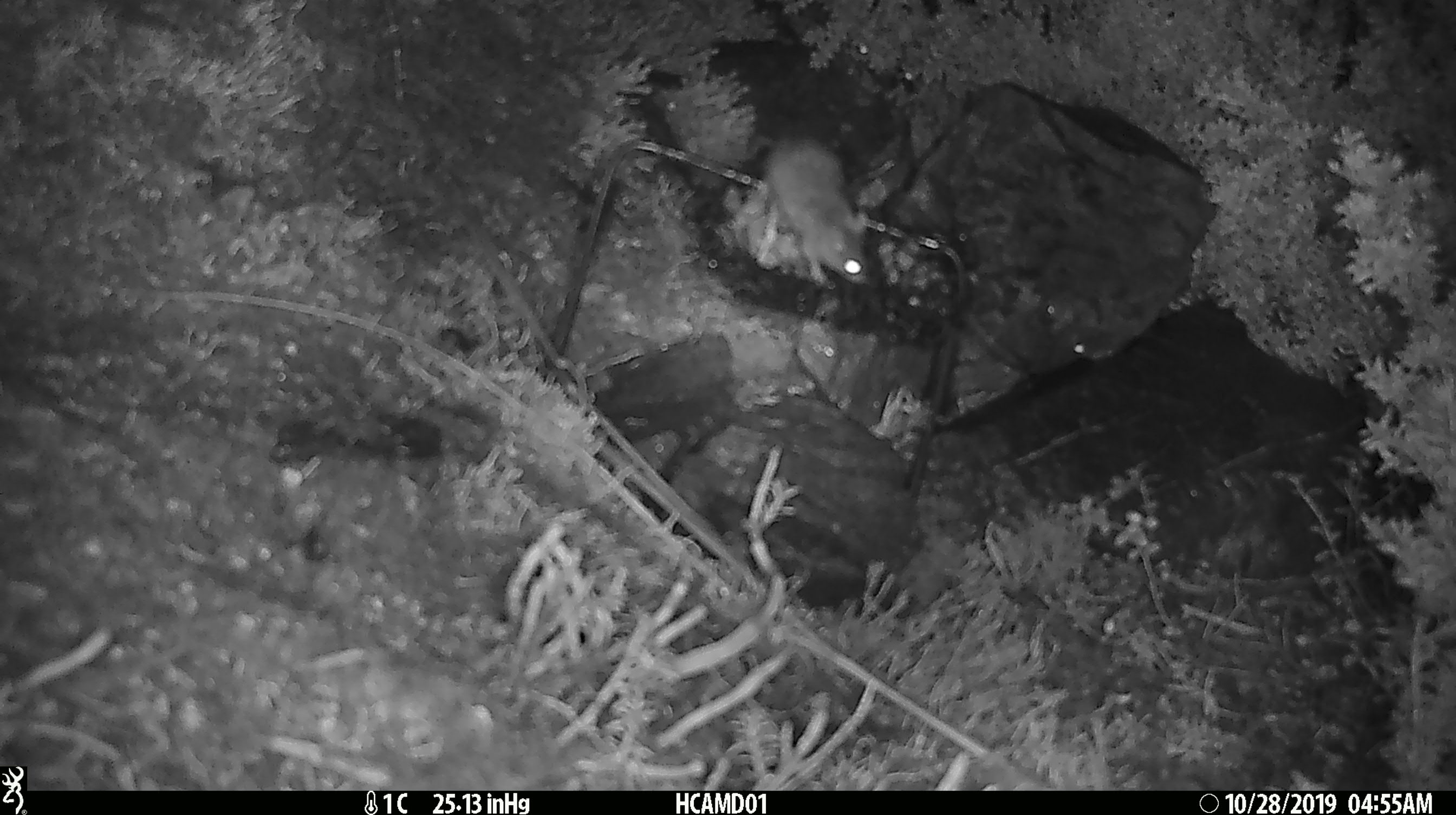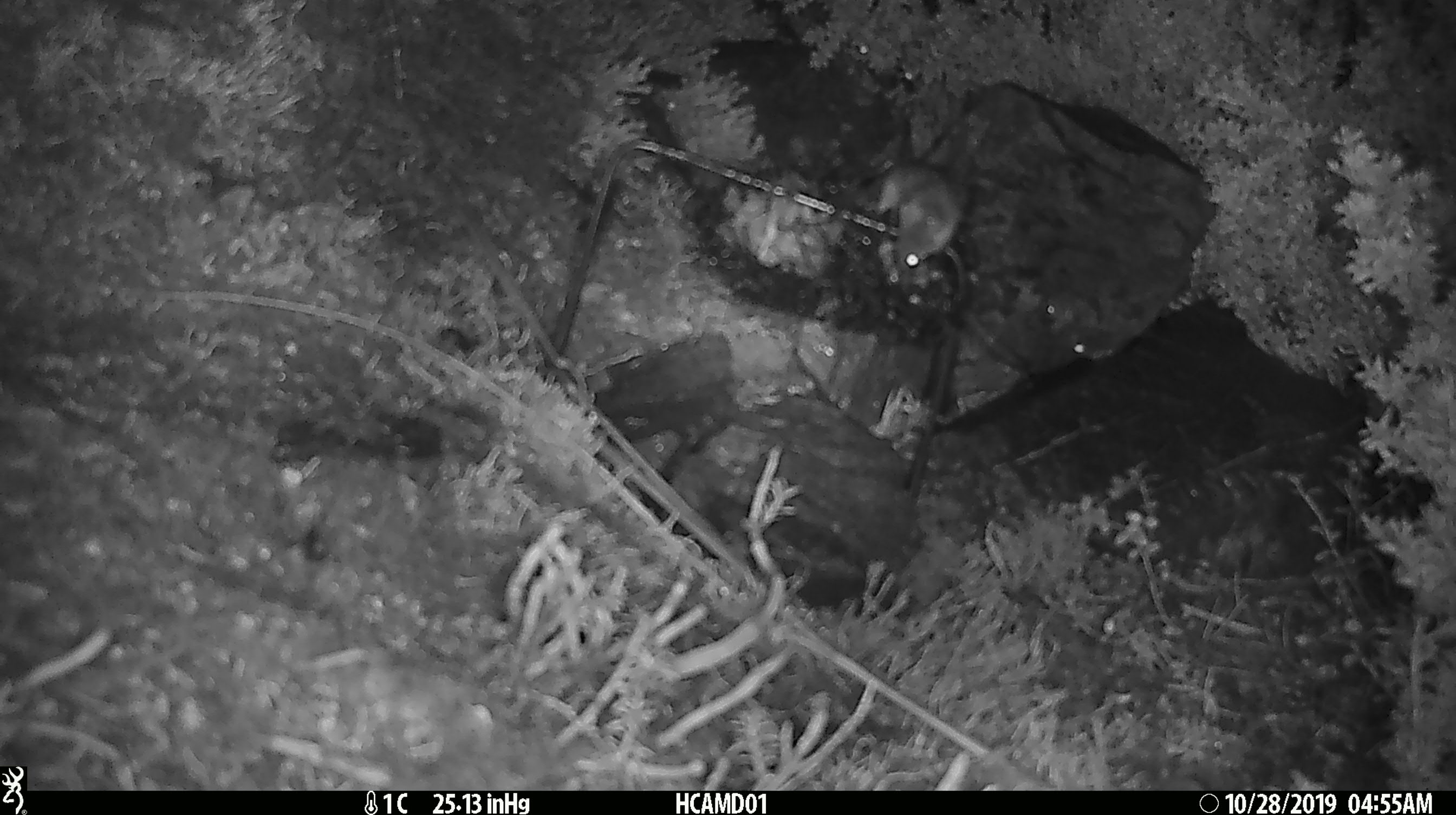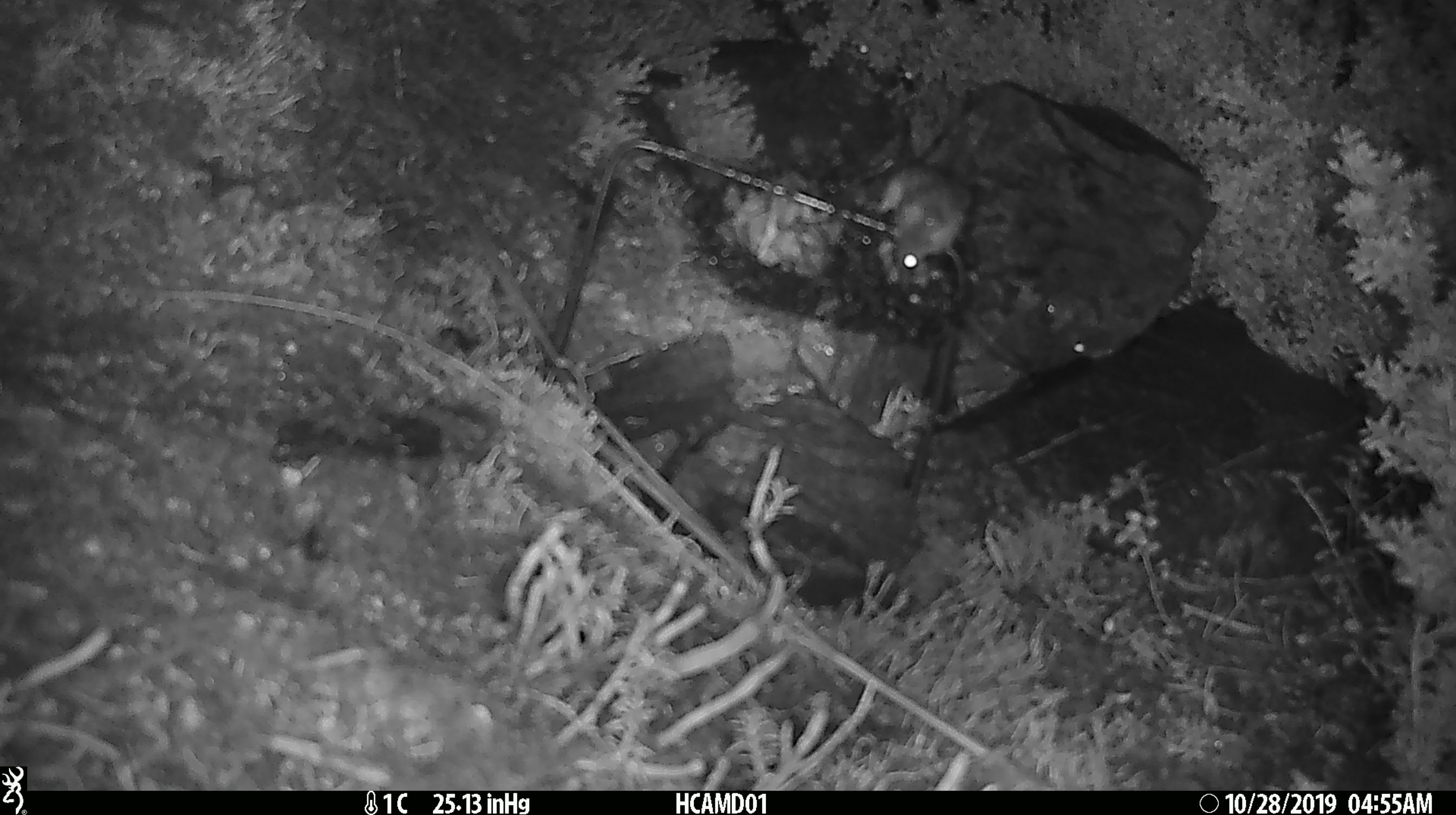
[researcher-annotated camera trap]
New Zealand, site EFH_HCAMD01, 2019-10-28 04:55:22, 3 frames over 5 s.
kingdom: Animalia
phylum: Chordata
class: Mammalia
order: Rodentia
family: Muridae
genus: Mus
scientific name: Mus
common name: mouse